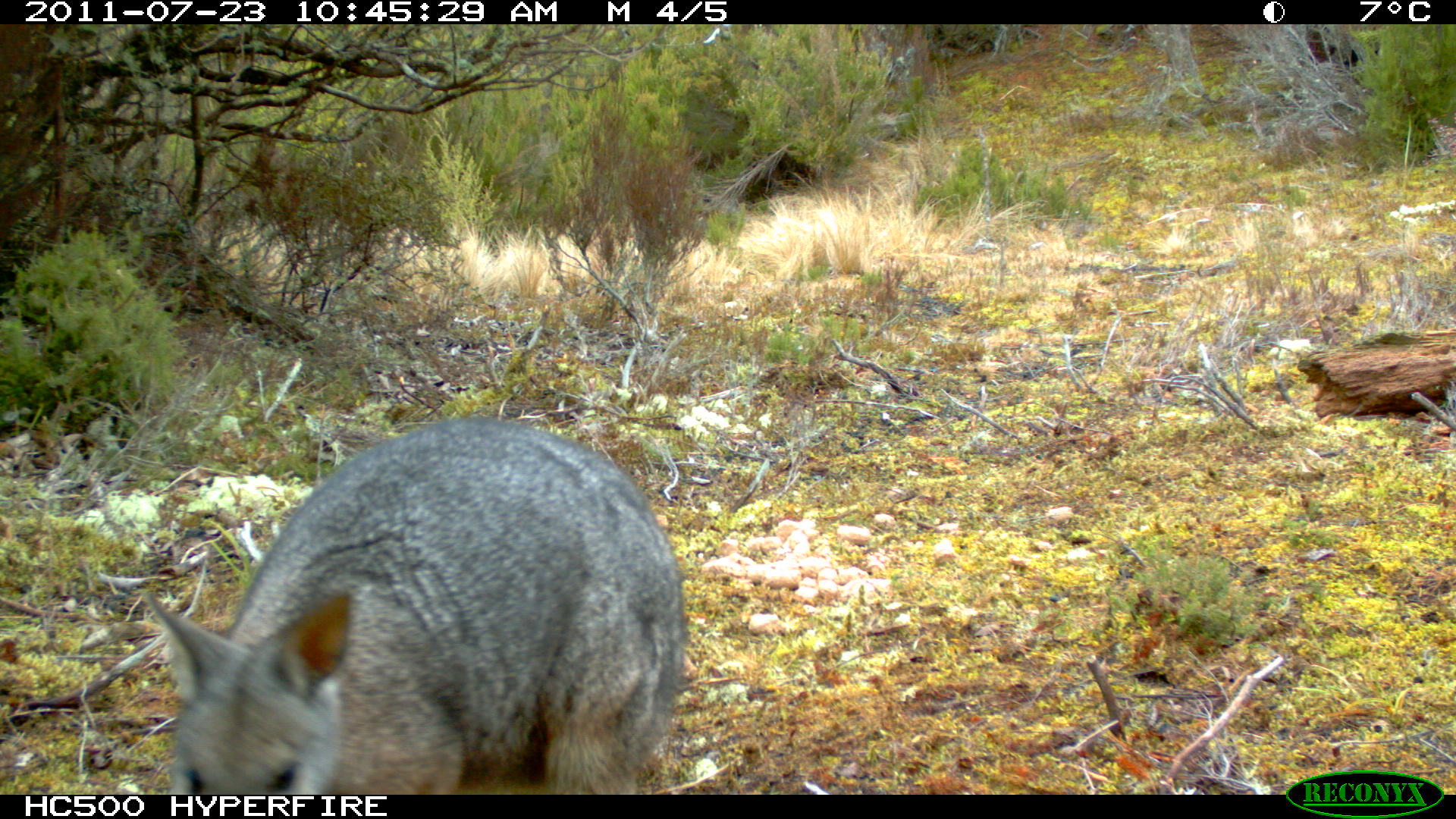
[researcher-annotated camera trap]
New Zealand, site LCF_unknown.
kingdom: Animalia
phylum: Chordata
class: Mammalia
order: Diprotodontia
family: Macropodidae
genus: Notamacropus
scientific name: Notamacropus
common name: wallaby